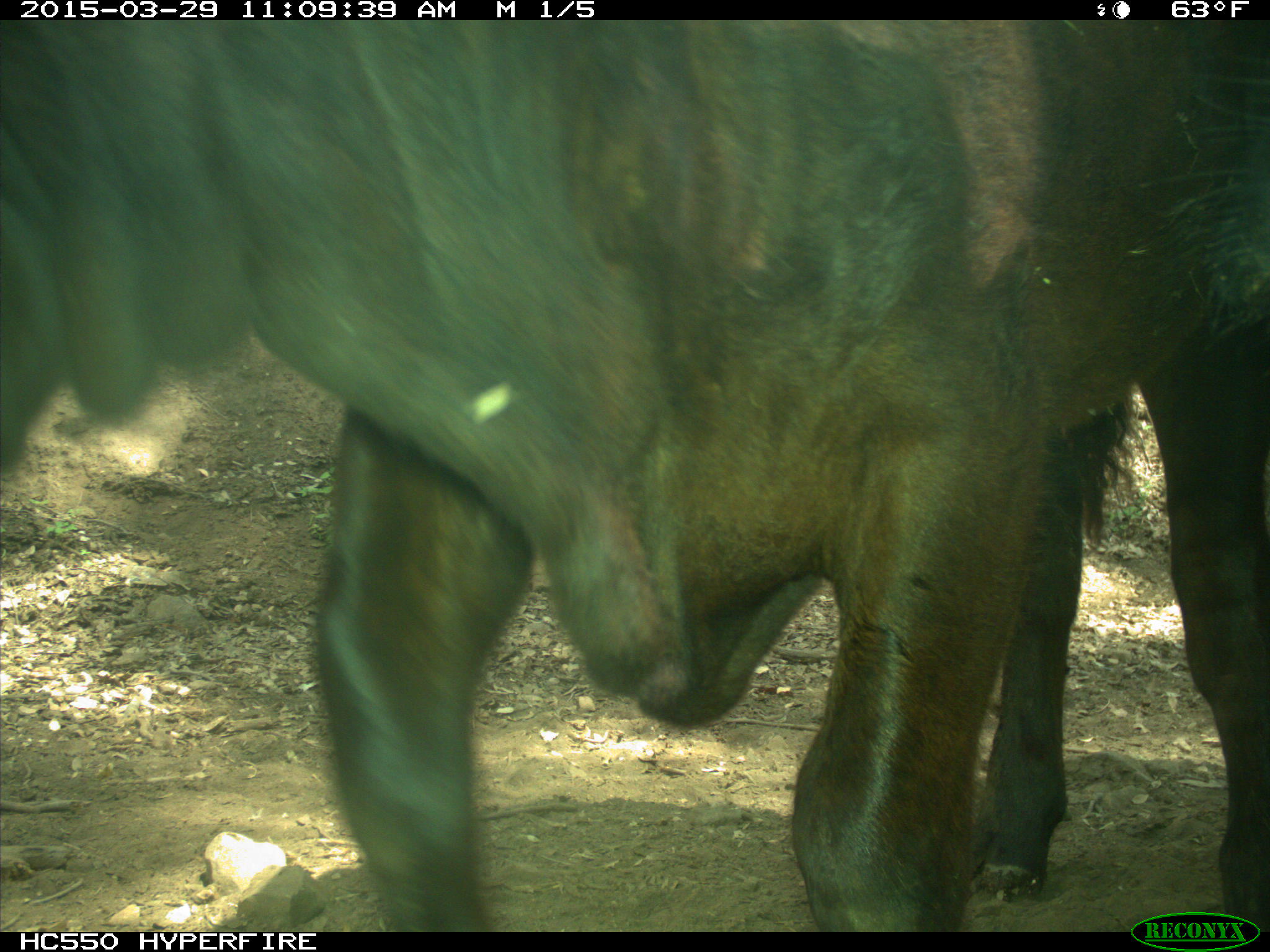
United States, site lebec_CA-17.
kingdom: Animalia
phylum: Chordata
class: Mammalia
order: Artiodactyla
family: Bovidae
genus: Bos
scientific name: Bos taurus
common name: domestic cow